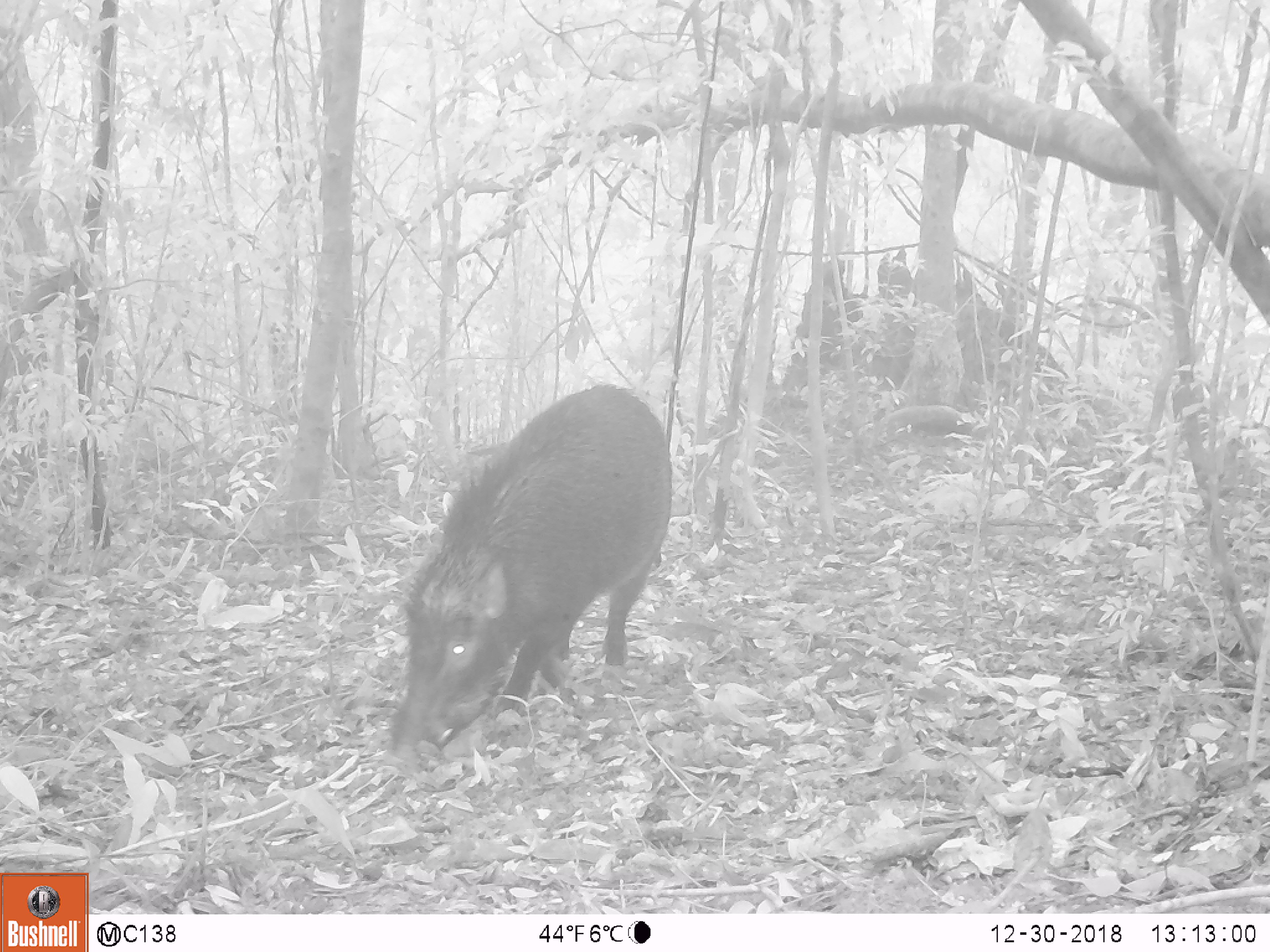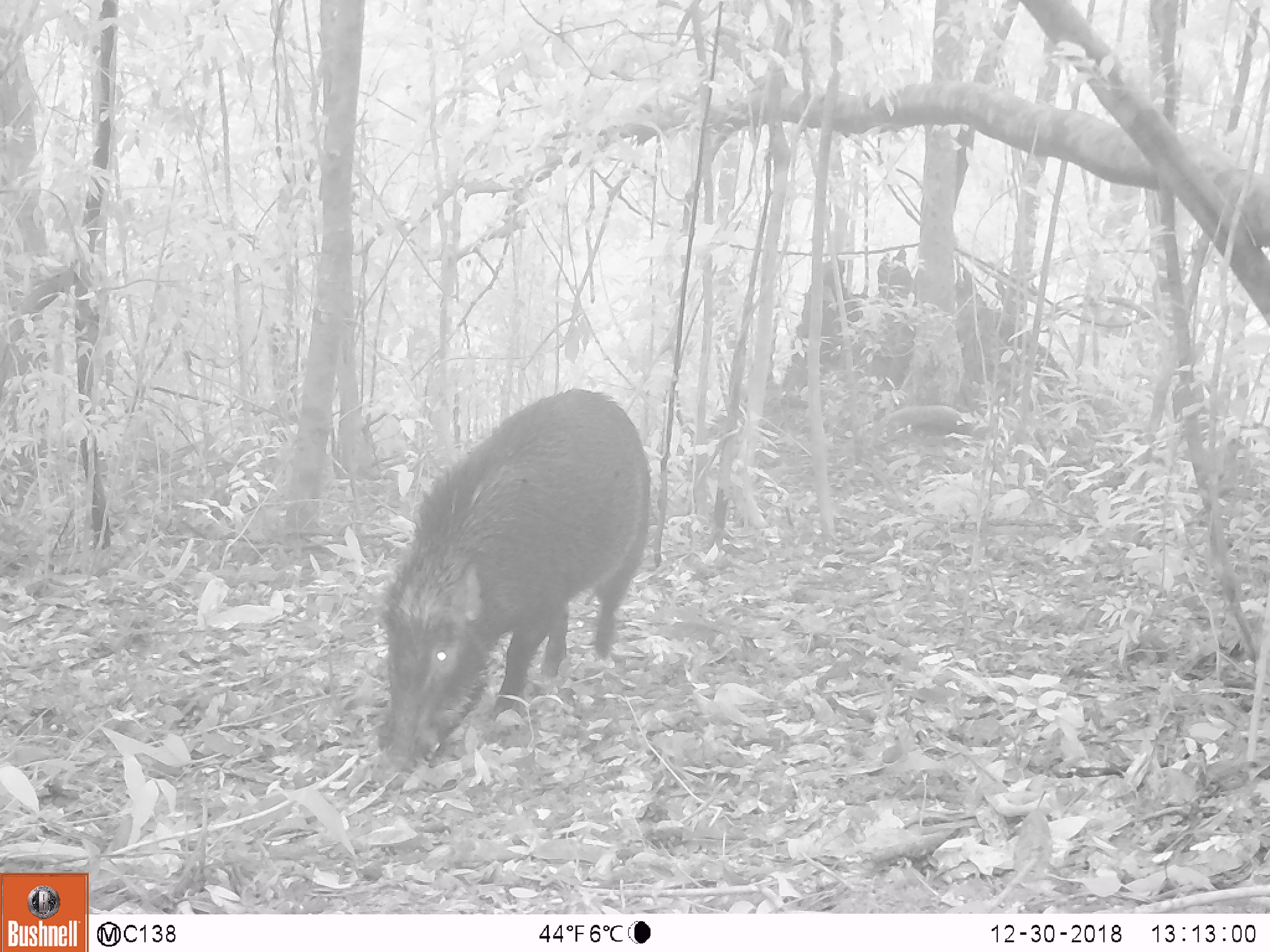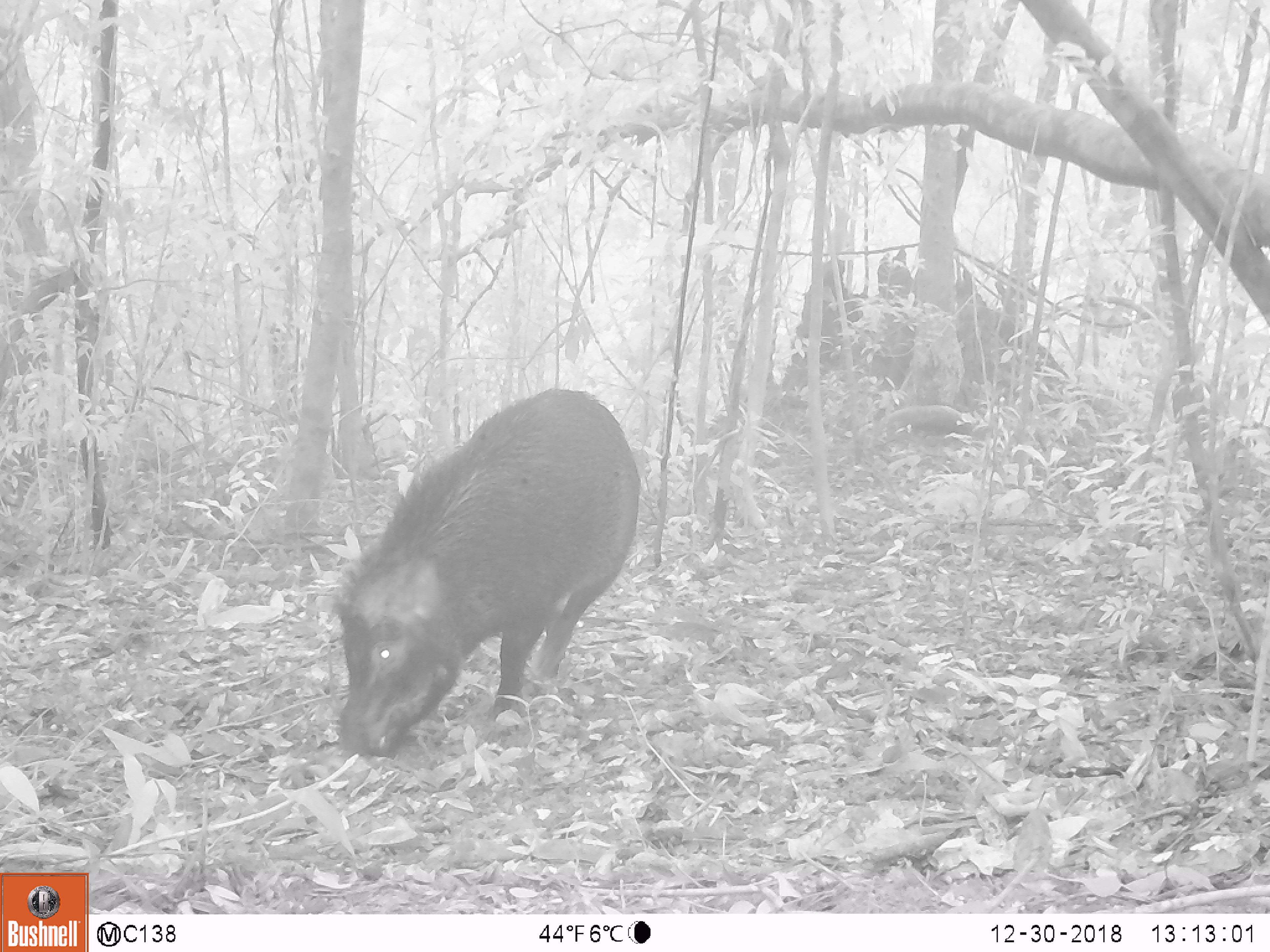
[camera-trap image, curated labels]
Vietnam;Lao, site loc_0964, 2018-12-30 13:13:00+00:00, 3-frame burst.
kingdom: Animalia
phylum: Chordata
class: Mammalia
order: Artiodactyla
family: Suidae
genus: Sus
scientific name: Sus scrofa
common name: eurasian wild pig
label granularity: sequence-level